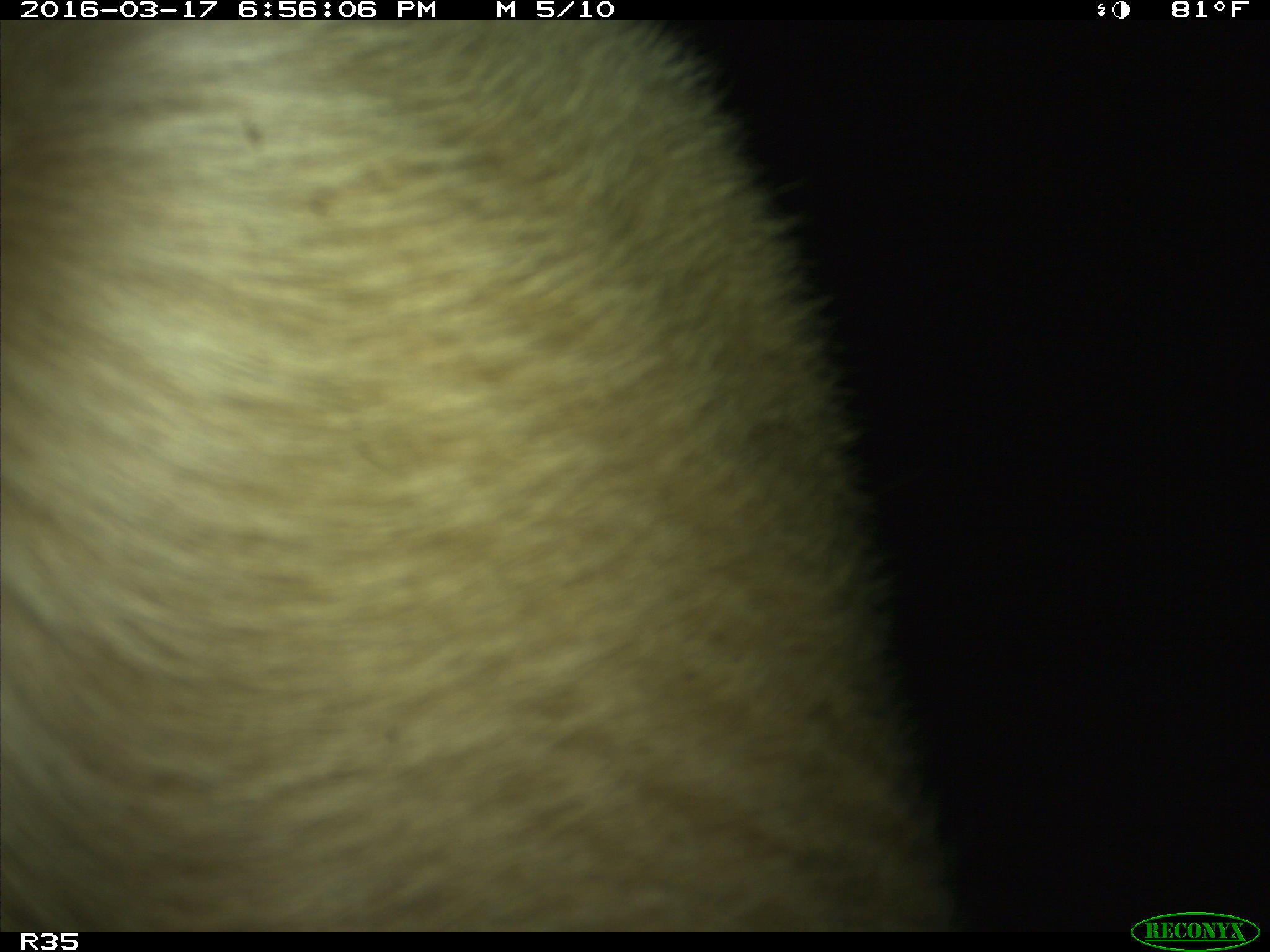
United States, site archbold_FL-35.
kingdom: Animalia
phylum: Chordata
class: Mammalia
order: Artiodactyla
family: Bovidae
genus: Bos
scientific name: Bos taurus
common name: domestic cow